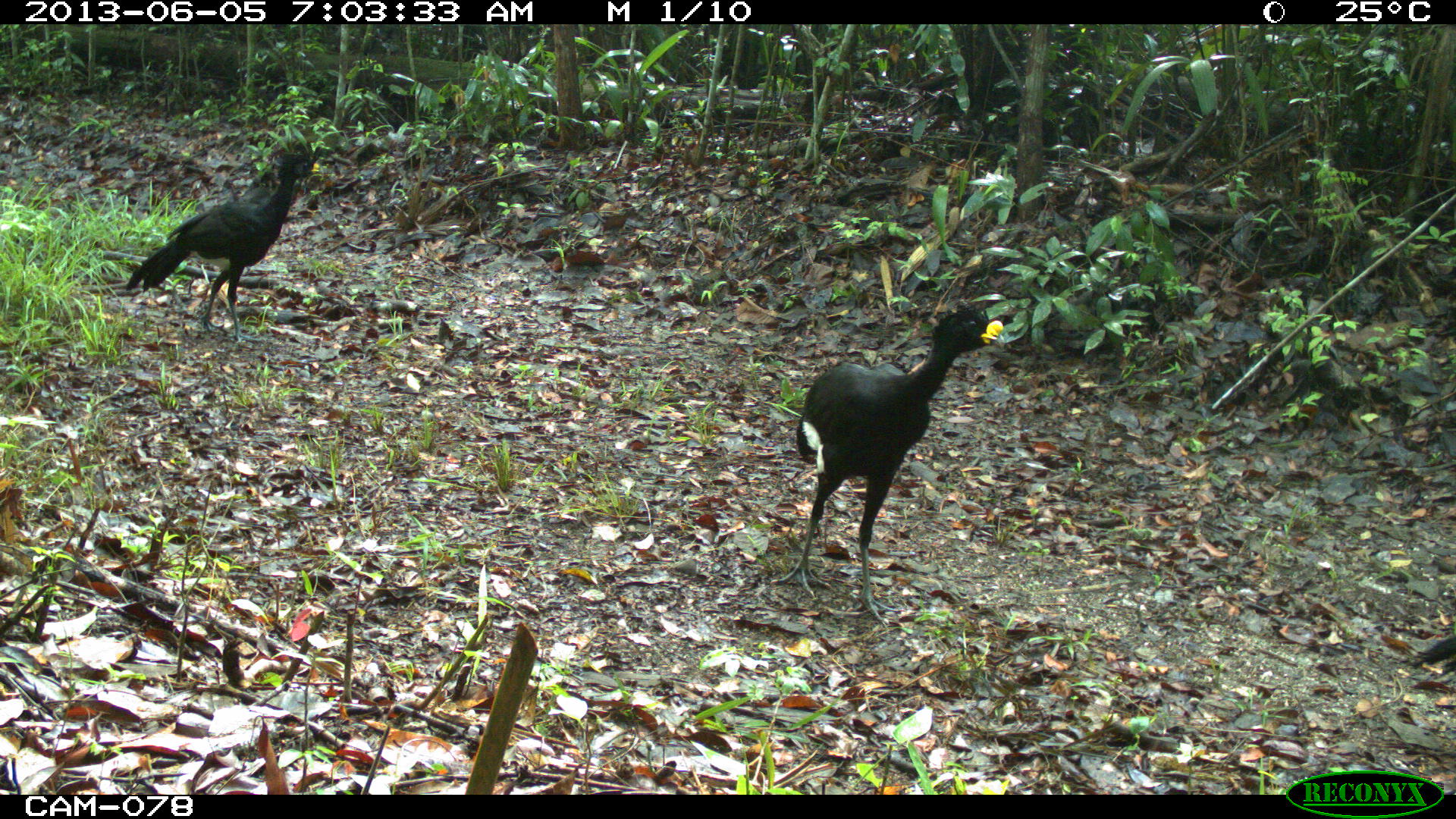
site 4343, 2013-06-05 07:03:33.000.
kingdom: Animalia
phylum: Chordata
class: Aves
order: Galliformes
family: Cracidae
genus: Crax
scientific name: Crax rubra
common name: great curassow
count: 3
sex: male